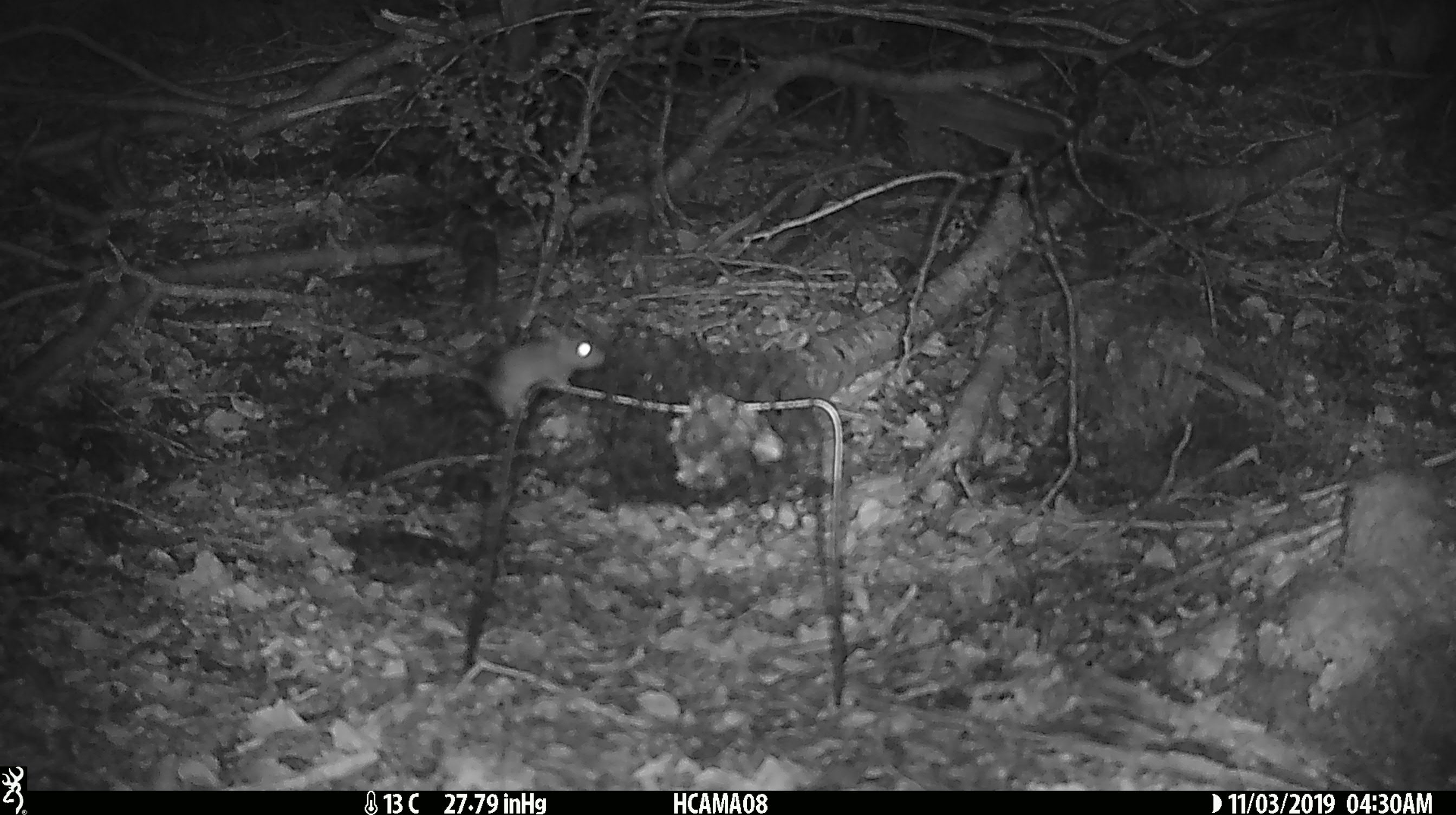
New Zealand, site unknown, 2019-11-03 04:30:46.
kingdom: Animalia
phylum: Chordata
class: Mammalia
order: Rodentia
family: Muridae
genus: Mus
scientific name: Mus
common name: mouse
Mouse (Mus).